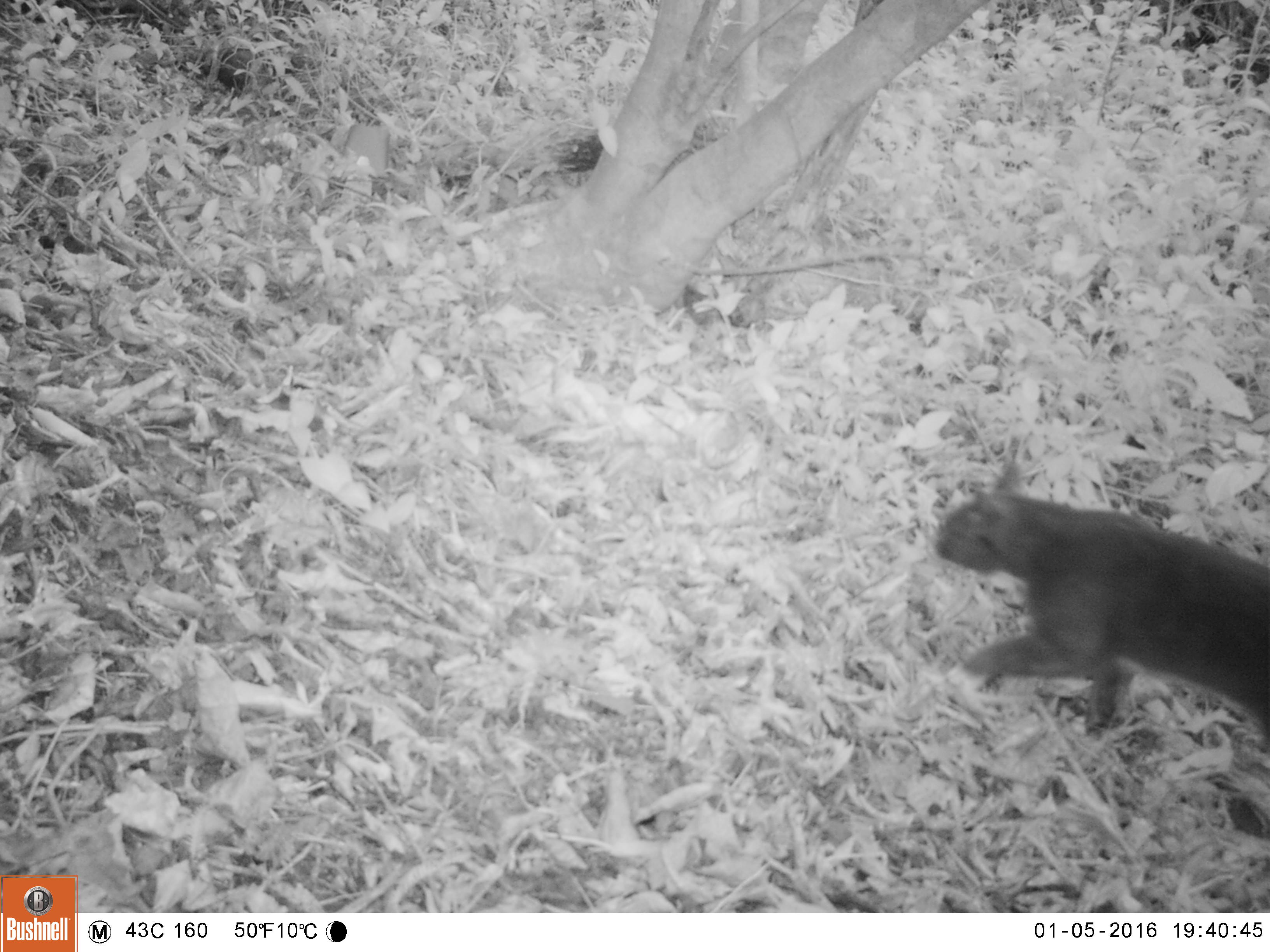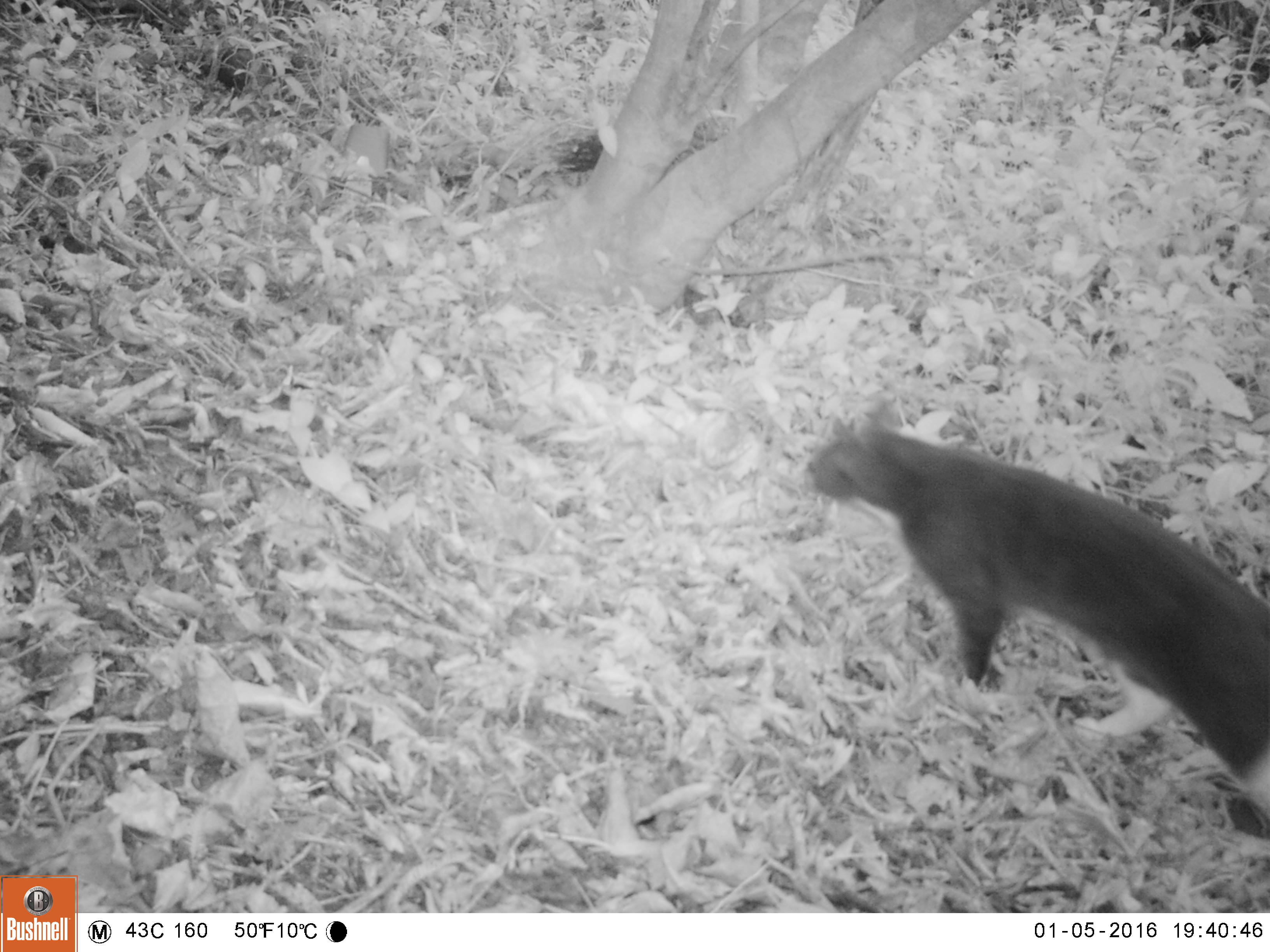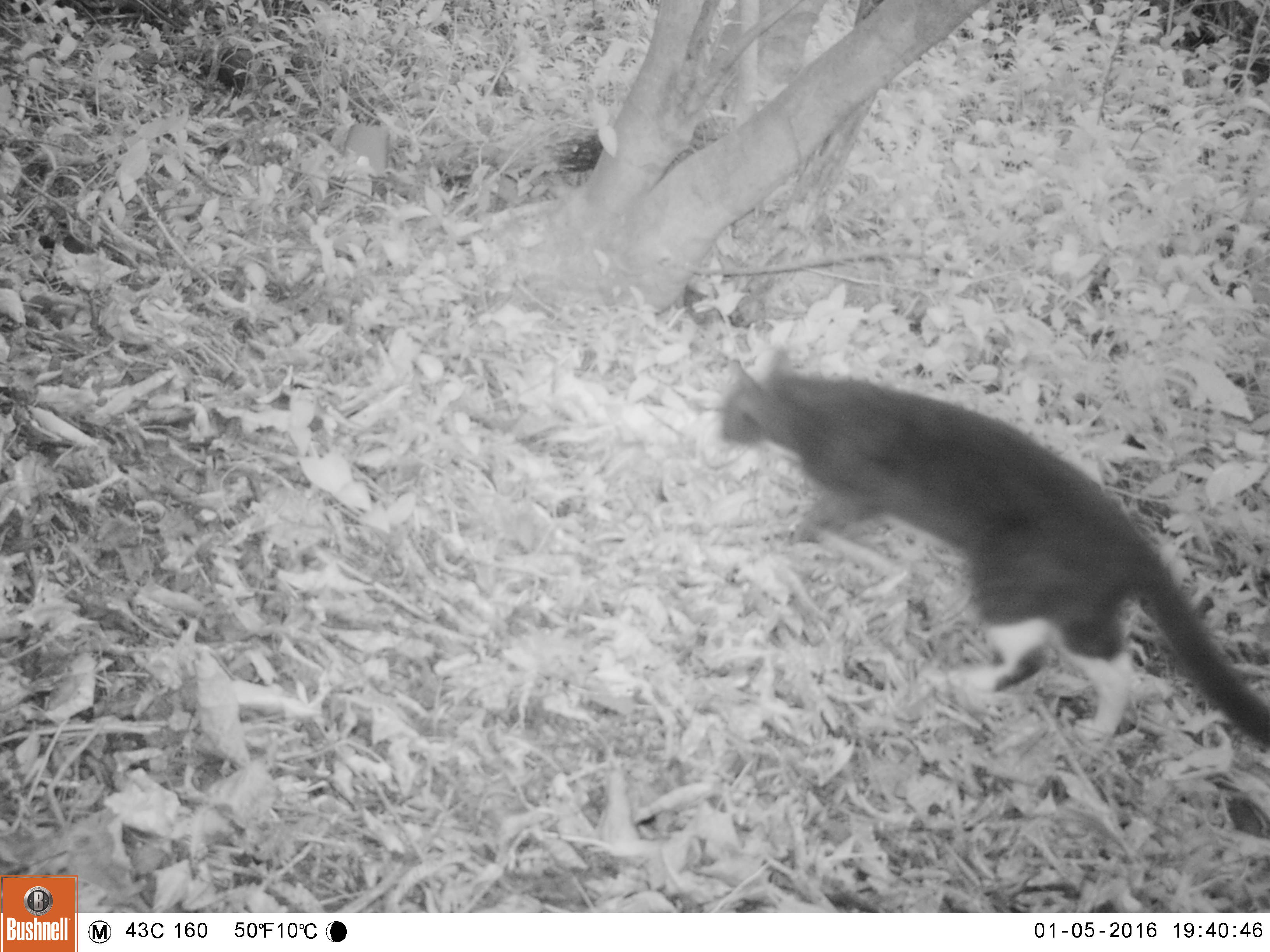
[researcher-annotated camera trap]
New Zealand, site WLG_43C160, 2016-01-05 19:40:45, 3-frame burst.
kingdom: Animalia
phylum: Chordata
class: Mammalia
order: Carnivora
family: Felidae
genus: Felis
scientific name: Felis catus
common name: domestic cat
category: cat